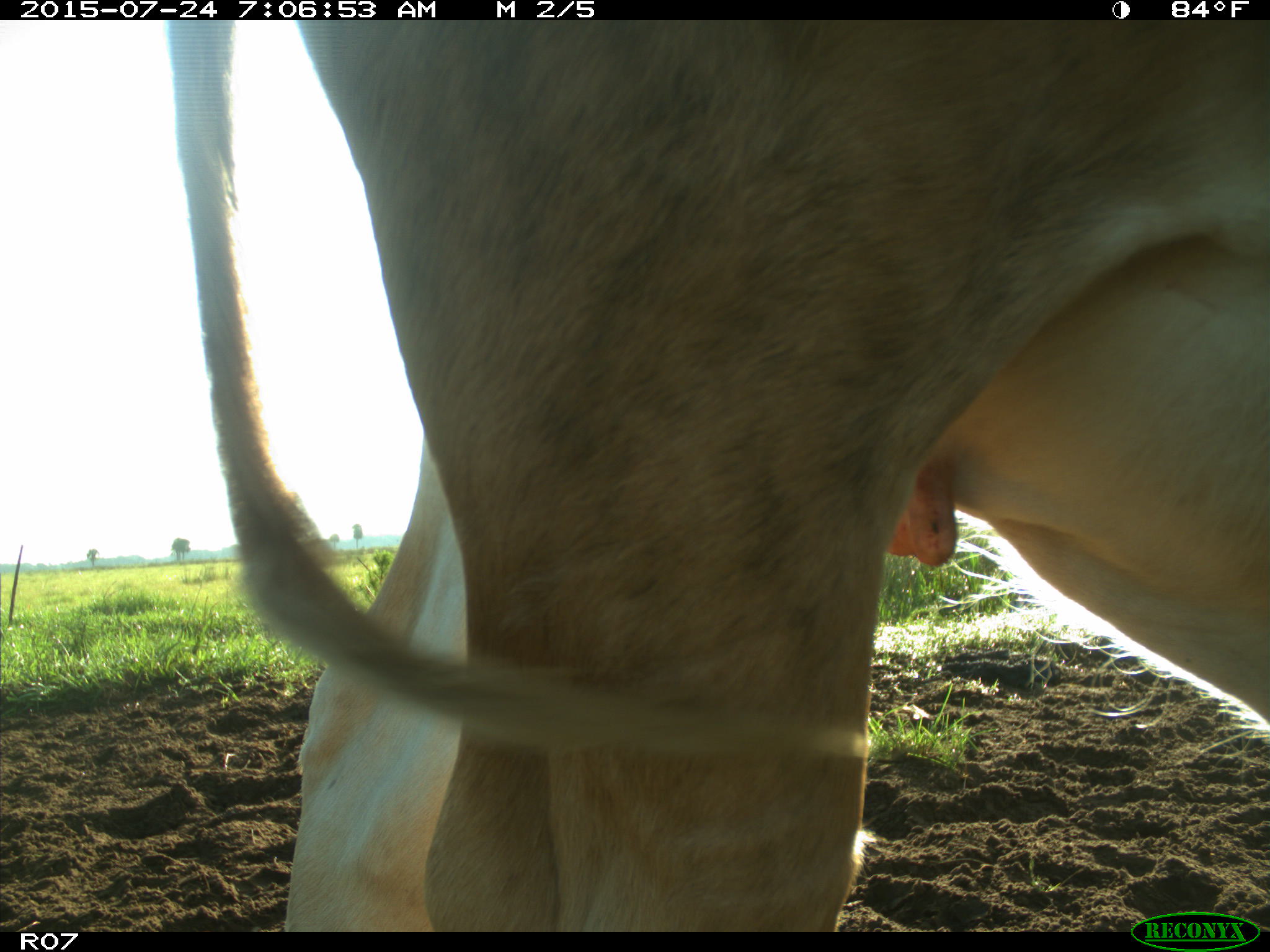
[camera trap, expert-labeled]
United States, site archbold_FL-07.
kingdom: Animalia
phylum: Chordata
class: Mammalia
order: Artiodactyla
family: Bovidae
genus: Bos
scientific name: Bos taurus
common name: domestic cow